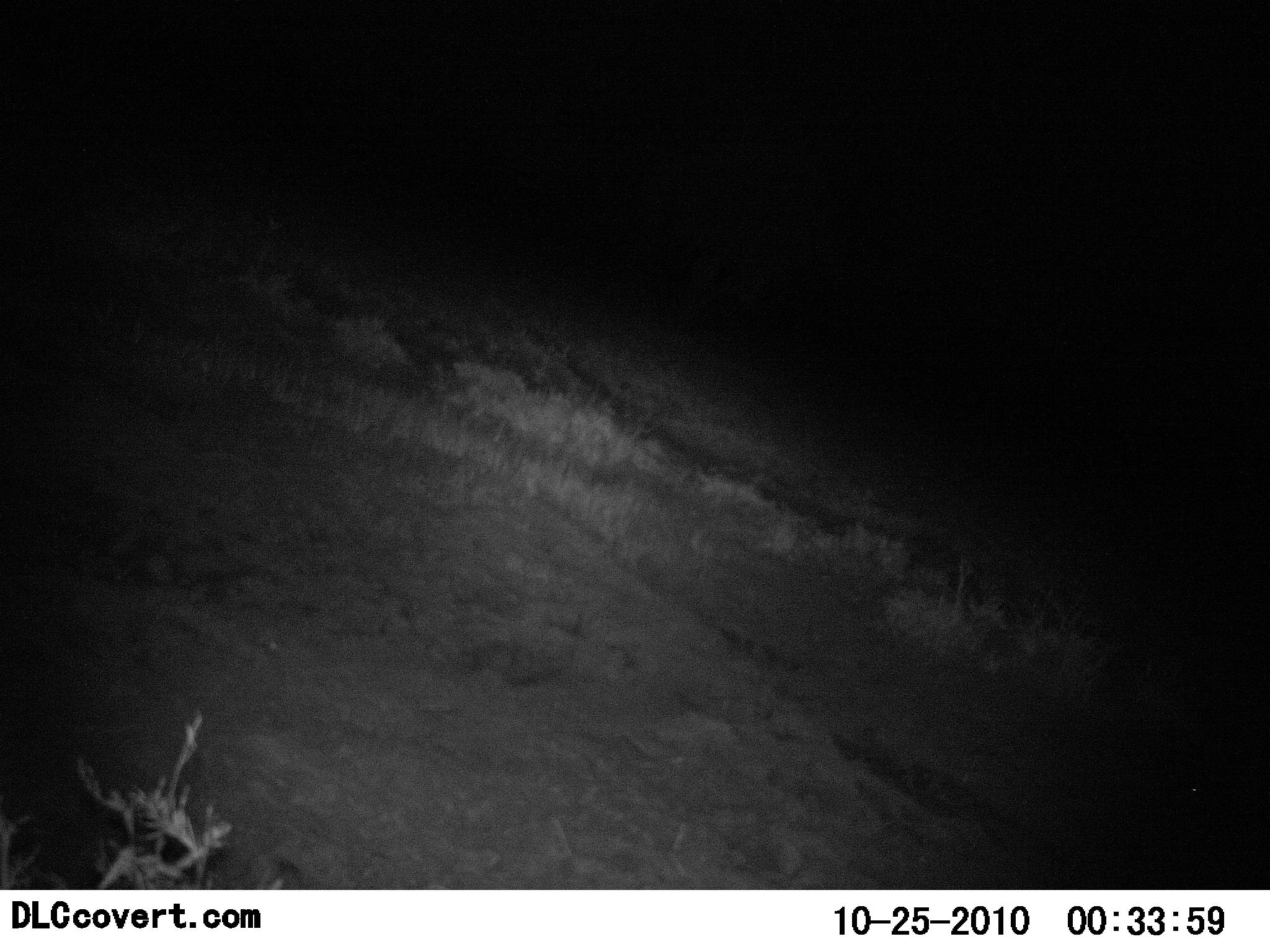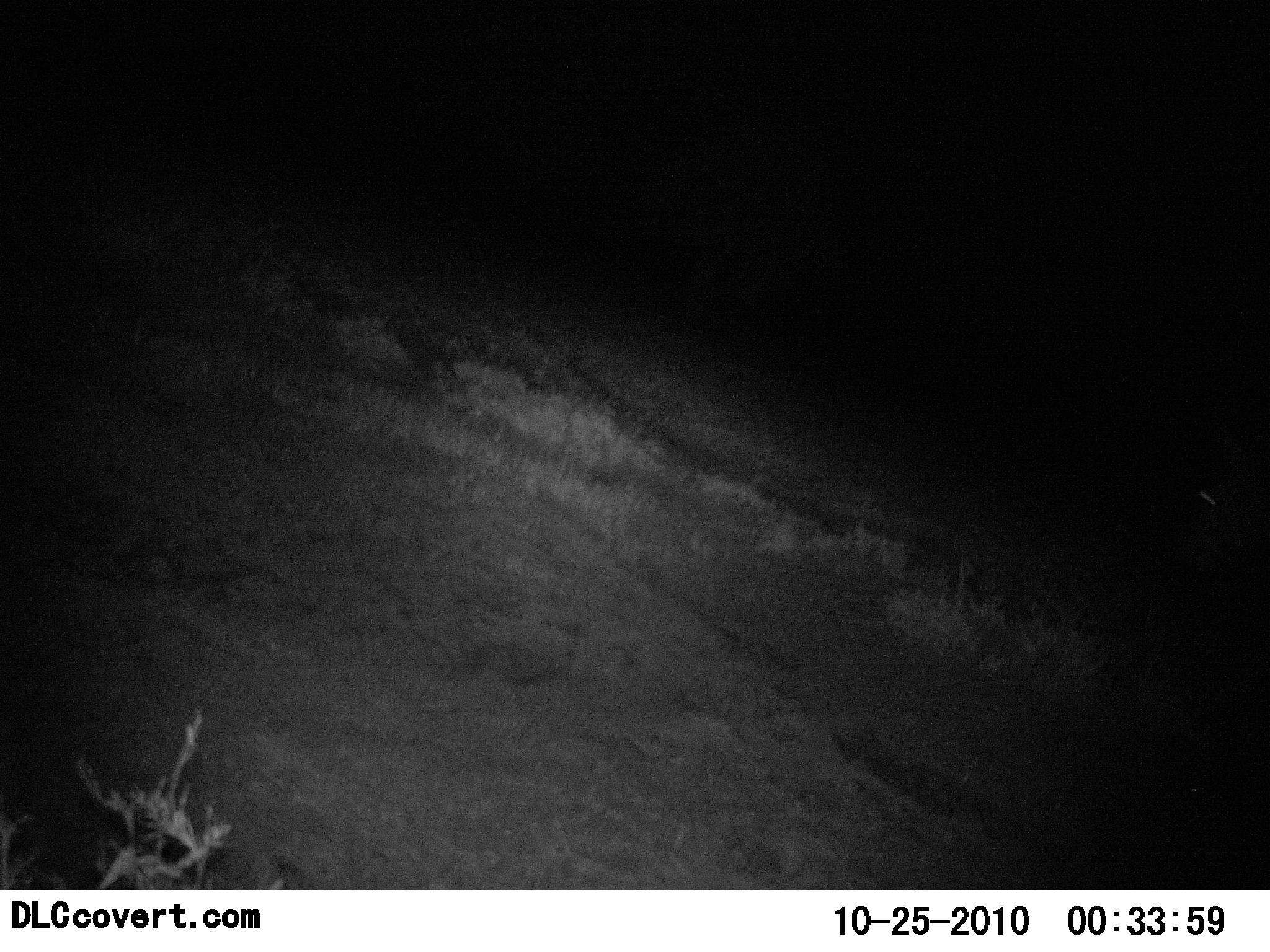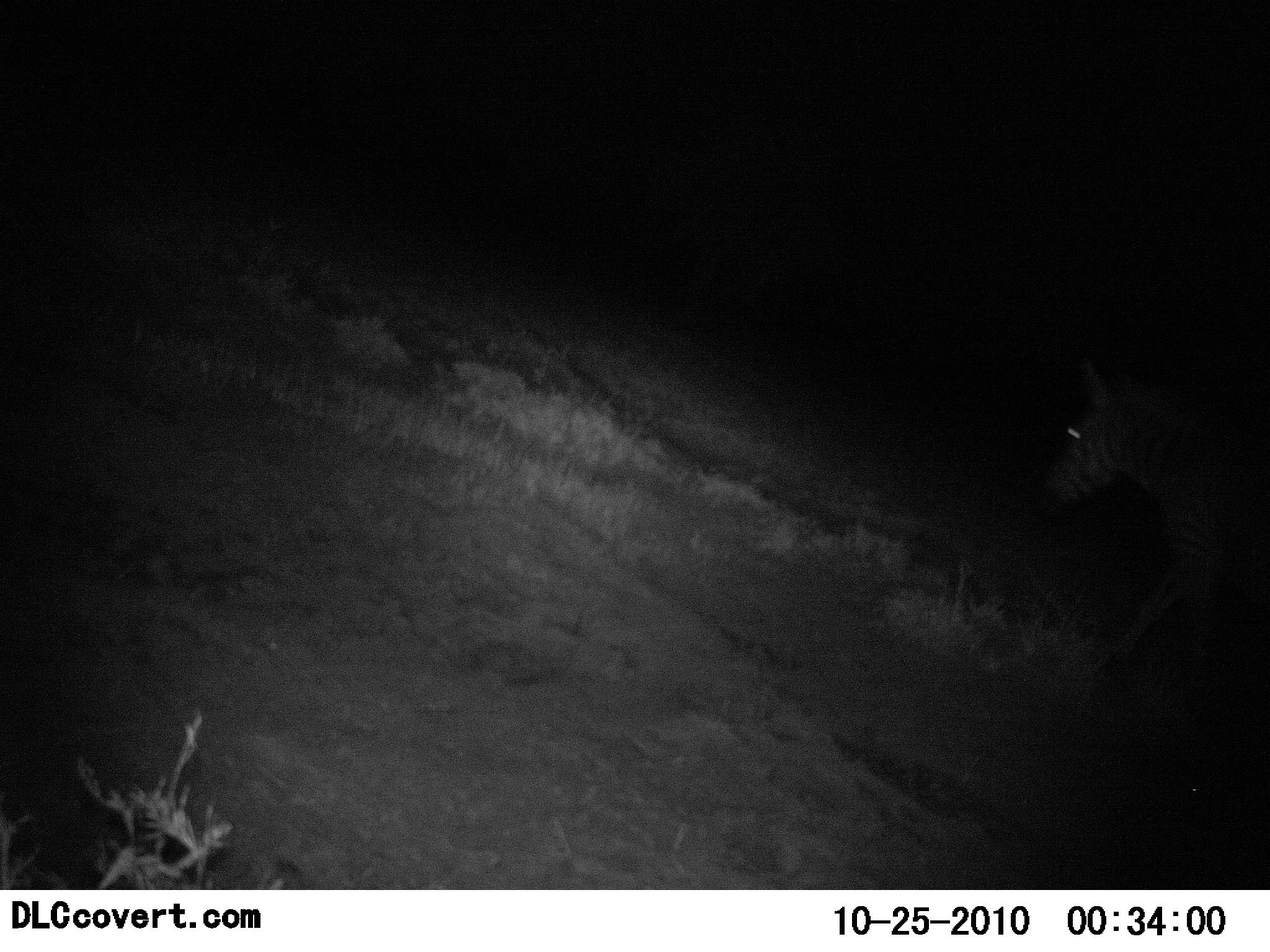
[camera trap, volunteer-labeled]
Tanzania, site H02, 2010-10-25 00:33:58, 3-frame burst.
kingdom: Animalia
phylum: Chordata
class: Mammalia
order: Perissodactyla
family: Equidae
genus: Equus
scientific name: Equus quagga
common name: plains zebra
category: zebra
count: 1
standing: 0%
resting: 0%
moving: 100%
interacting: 0%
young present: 0%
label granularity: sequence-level